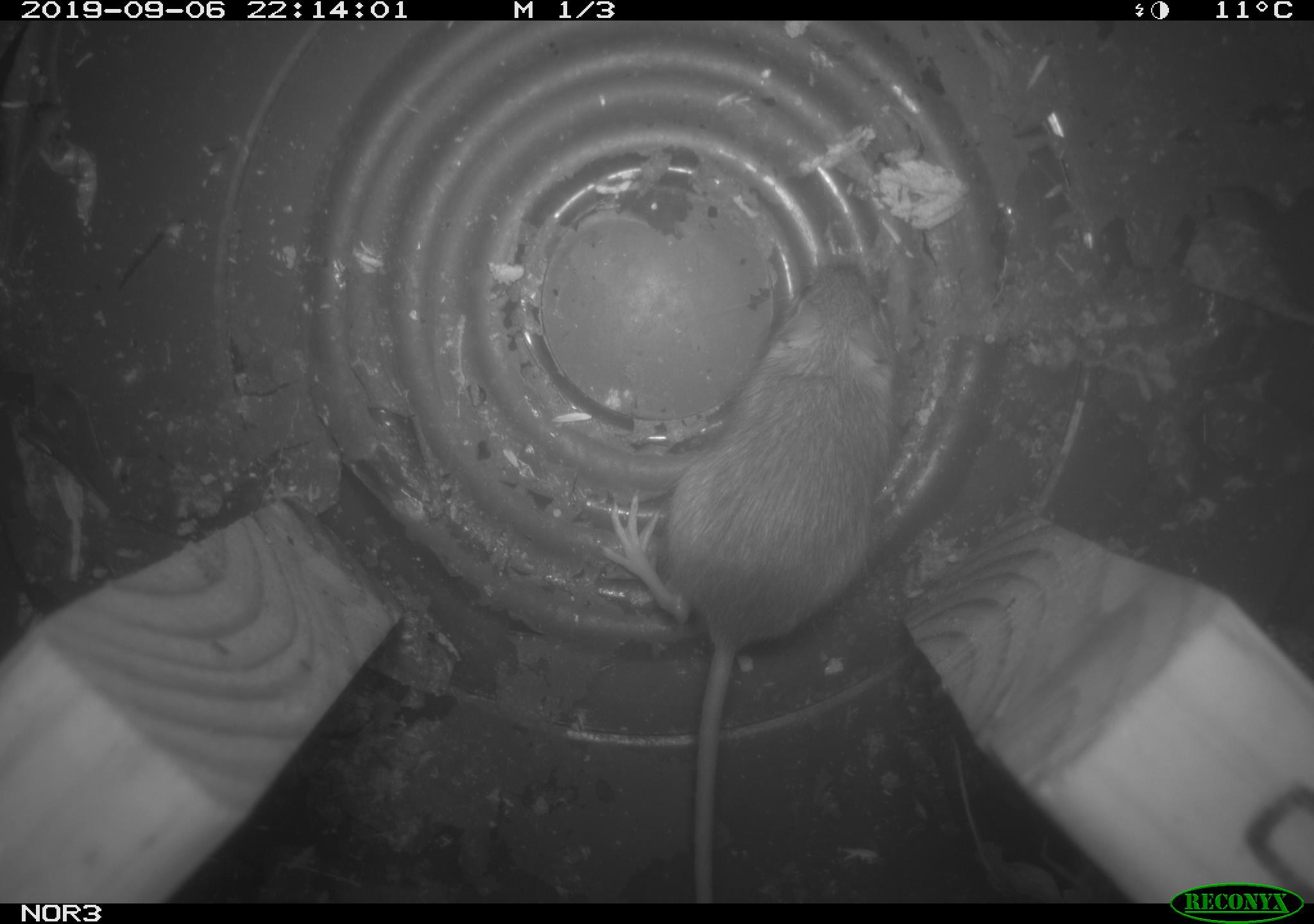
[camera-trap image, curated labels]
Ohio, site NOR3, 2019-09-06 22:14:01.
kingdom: Animalia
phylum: Chordata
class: Mammalia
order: Rodentia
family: Zapodidae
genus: Napaeozapus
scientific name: Napaeozapus insignis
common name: woodland jumping mouse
Woodland jumping mouse (Napaeozapus insignis).